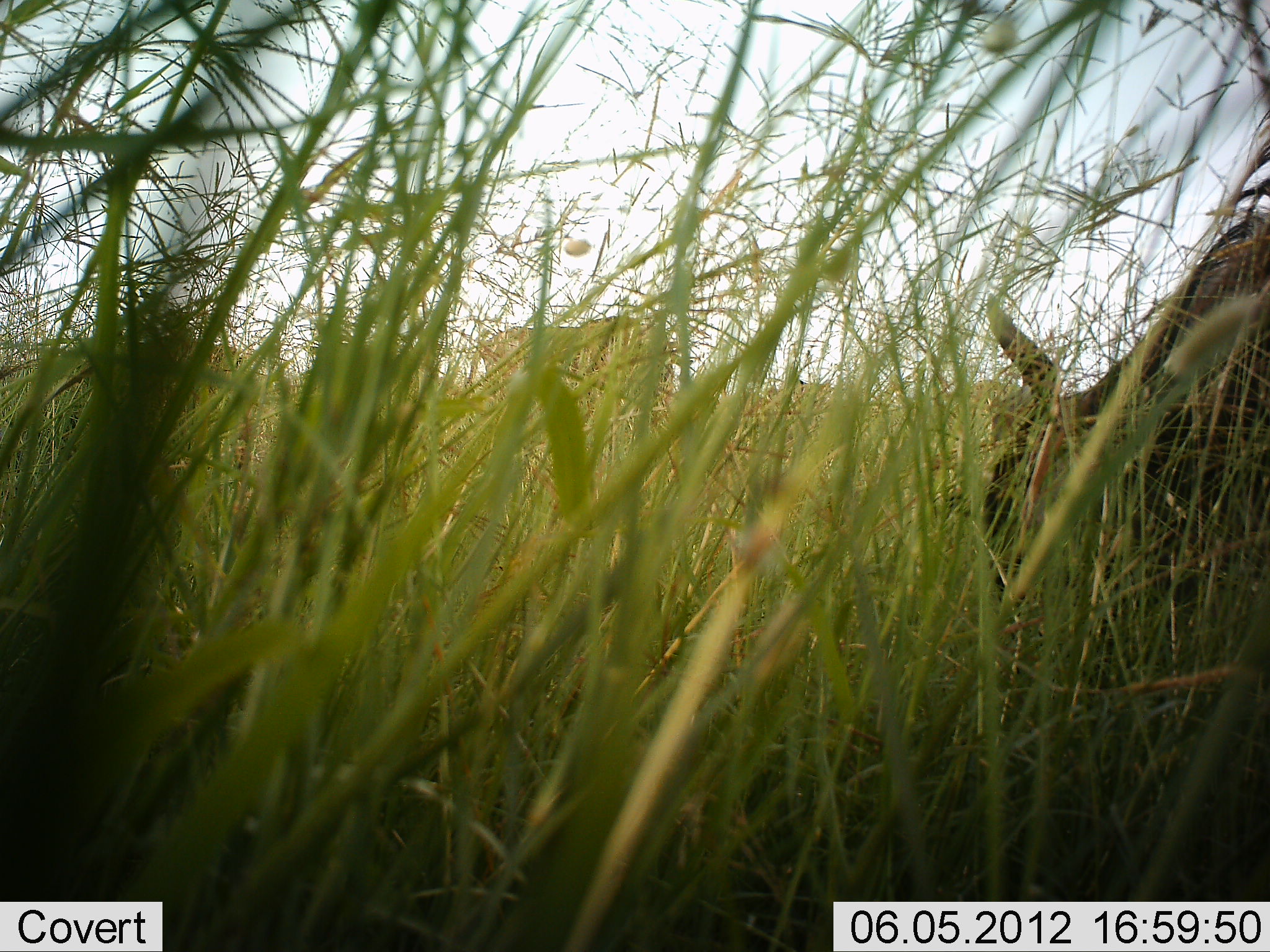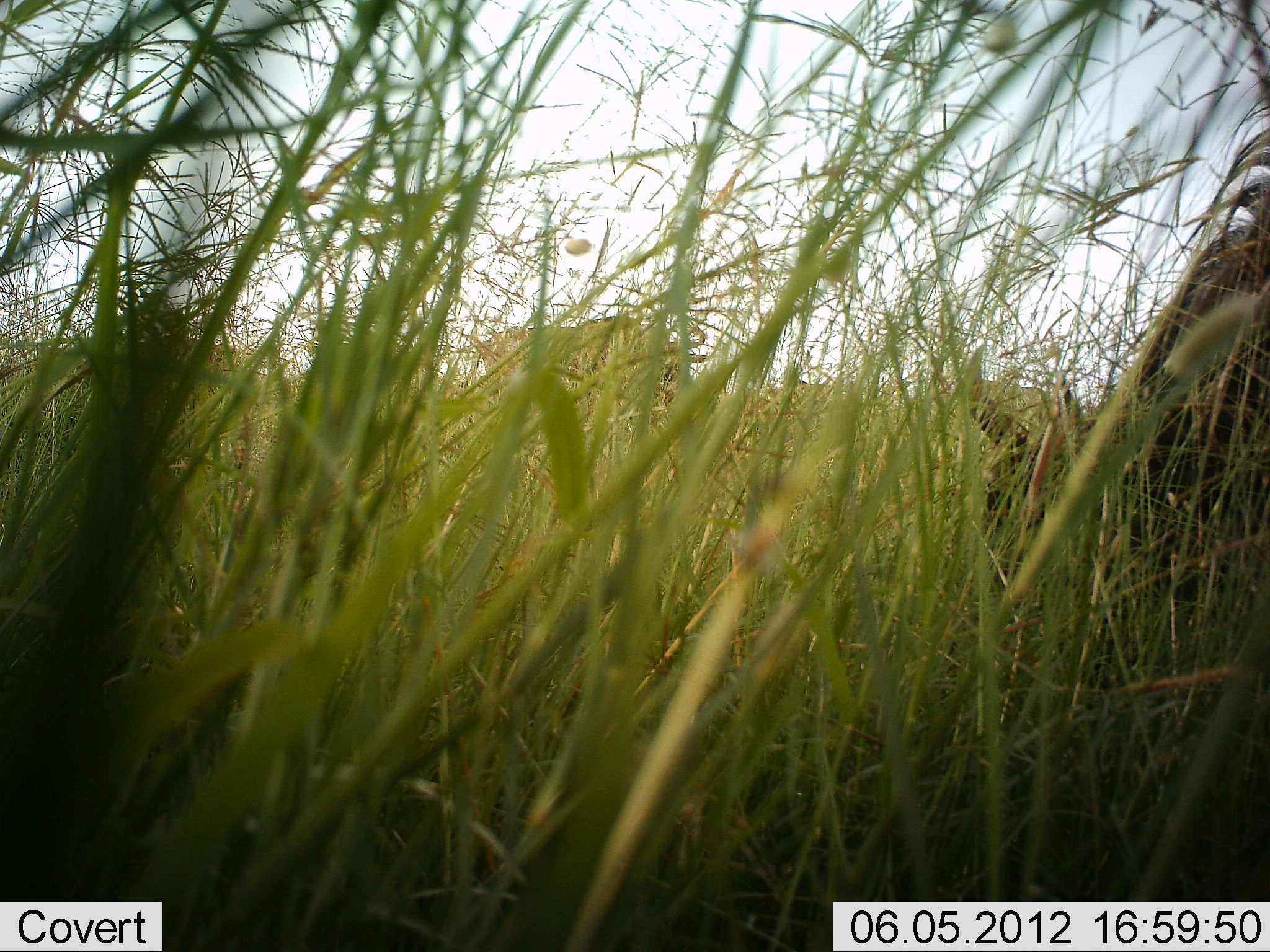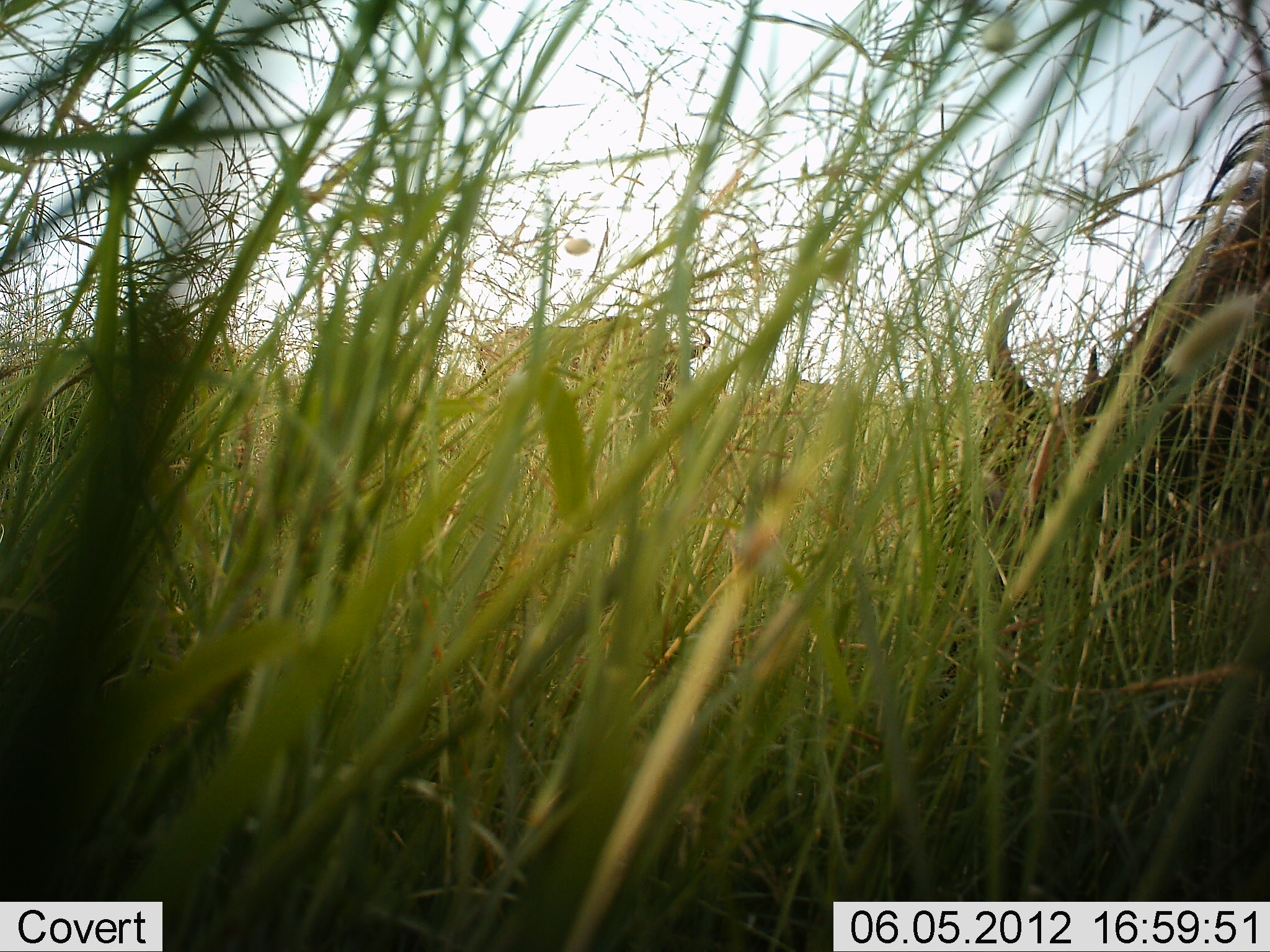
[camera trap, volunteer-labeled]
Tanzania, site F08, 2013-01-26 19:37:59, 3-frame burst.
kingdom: Animalia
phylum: Chordata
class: Mammalia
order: Artiodactyla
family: Bovidae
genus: Connochaetes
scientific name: Connochaetes taurinus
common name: blue wildebeest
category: wildebeest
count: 2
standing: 42%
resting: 0%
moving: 0%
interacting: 0%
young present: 0%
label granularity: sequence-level